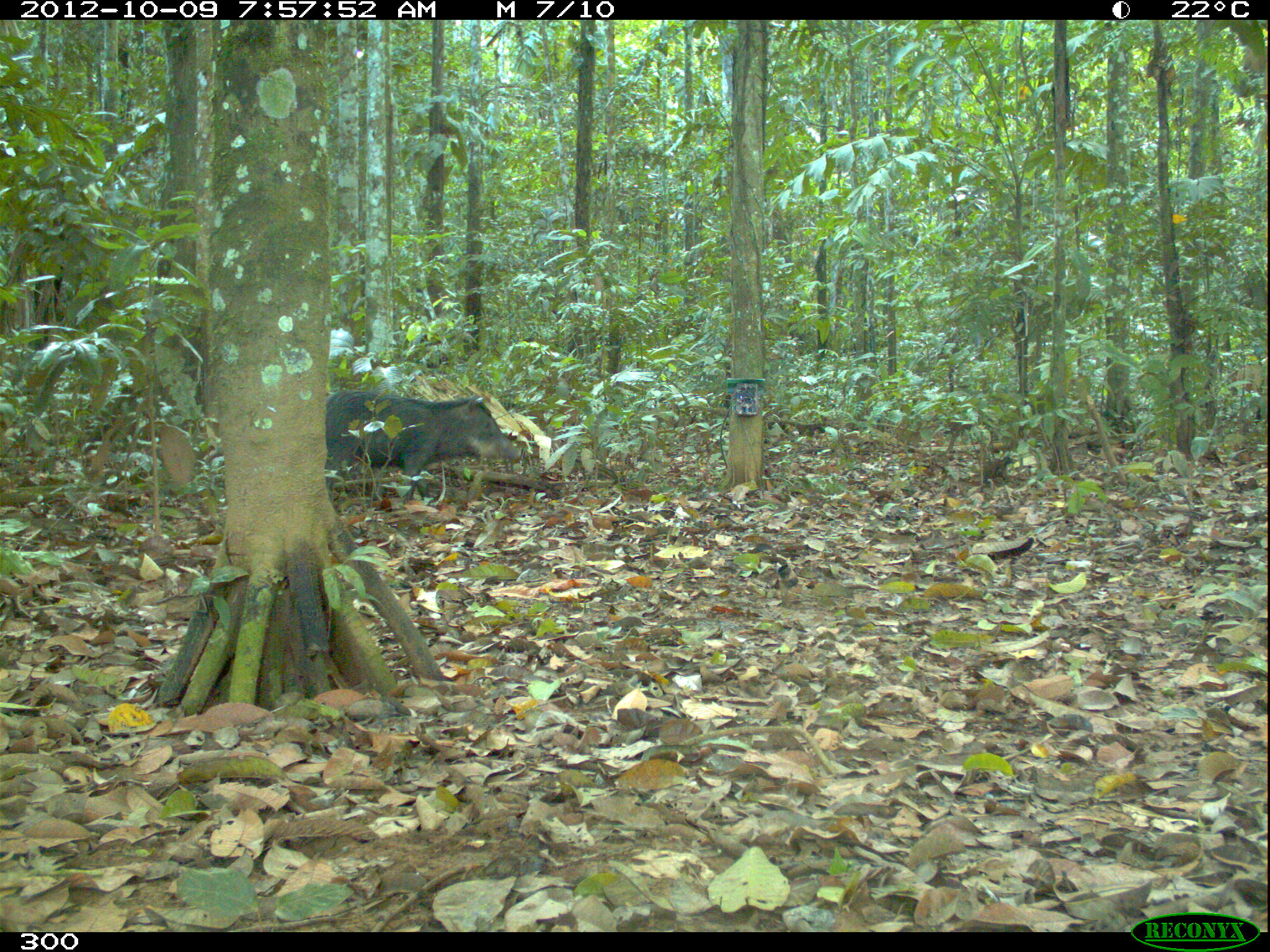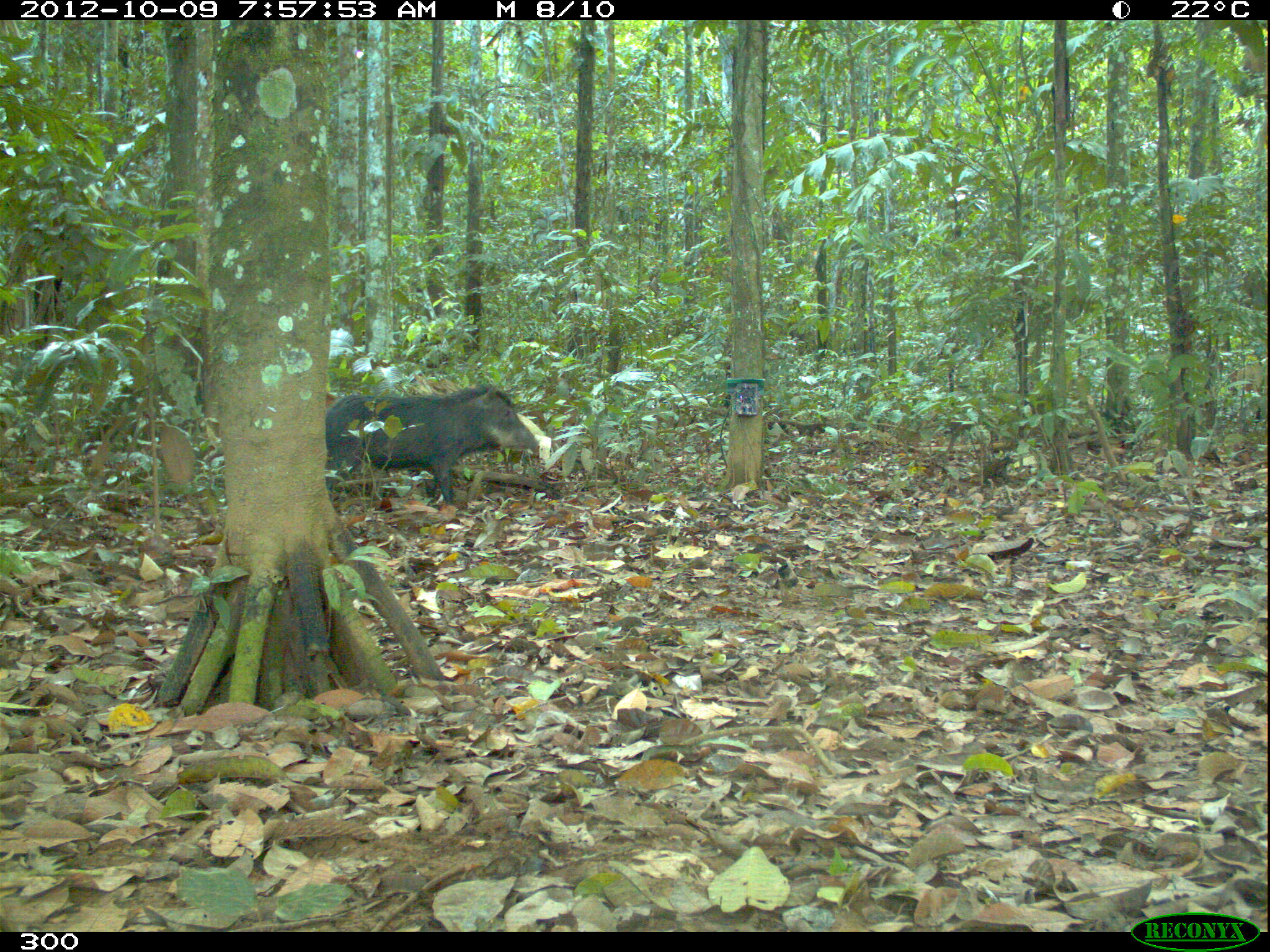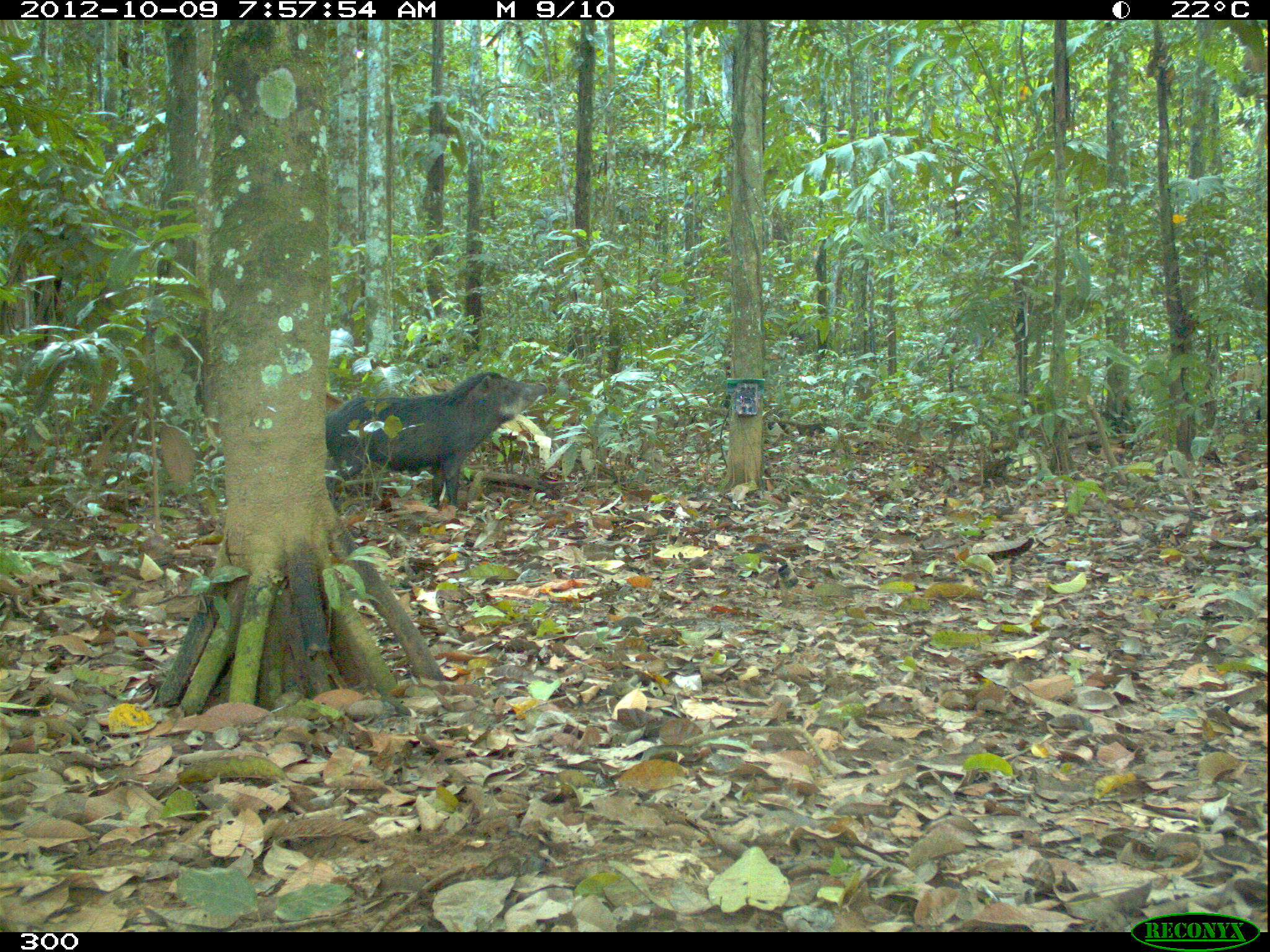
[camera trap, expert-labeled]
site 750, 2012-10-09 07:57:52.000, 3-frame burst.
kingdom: Animalia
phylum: Chordata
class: Mammalia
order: Artiodactyla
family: Tayassuidae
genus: Tayassu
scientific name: Tayassu pecari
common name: white-lipped peccary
Tayassu pecari (white-lipped peccary).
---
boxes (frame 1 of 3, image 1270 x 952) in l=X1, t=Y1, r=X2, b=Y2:
tayassu pecari: l=325, t=392, r=523, b=511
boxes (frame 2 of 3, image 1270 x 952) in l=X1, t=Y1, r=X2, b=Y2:
tayassu pecari: l=325, t=384, r=540, b=506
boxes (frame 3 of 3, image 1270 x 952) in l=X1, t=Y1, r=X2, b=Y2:
tayassu pecari: l=326, t=372, r=547, b=514